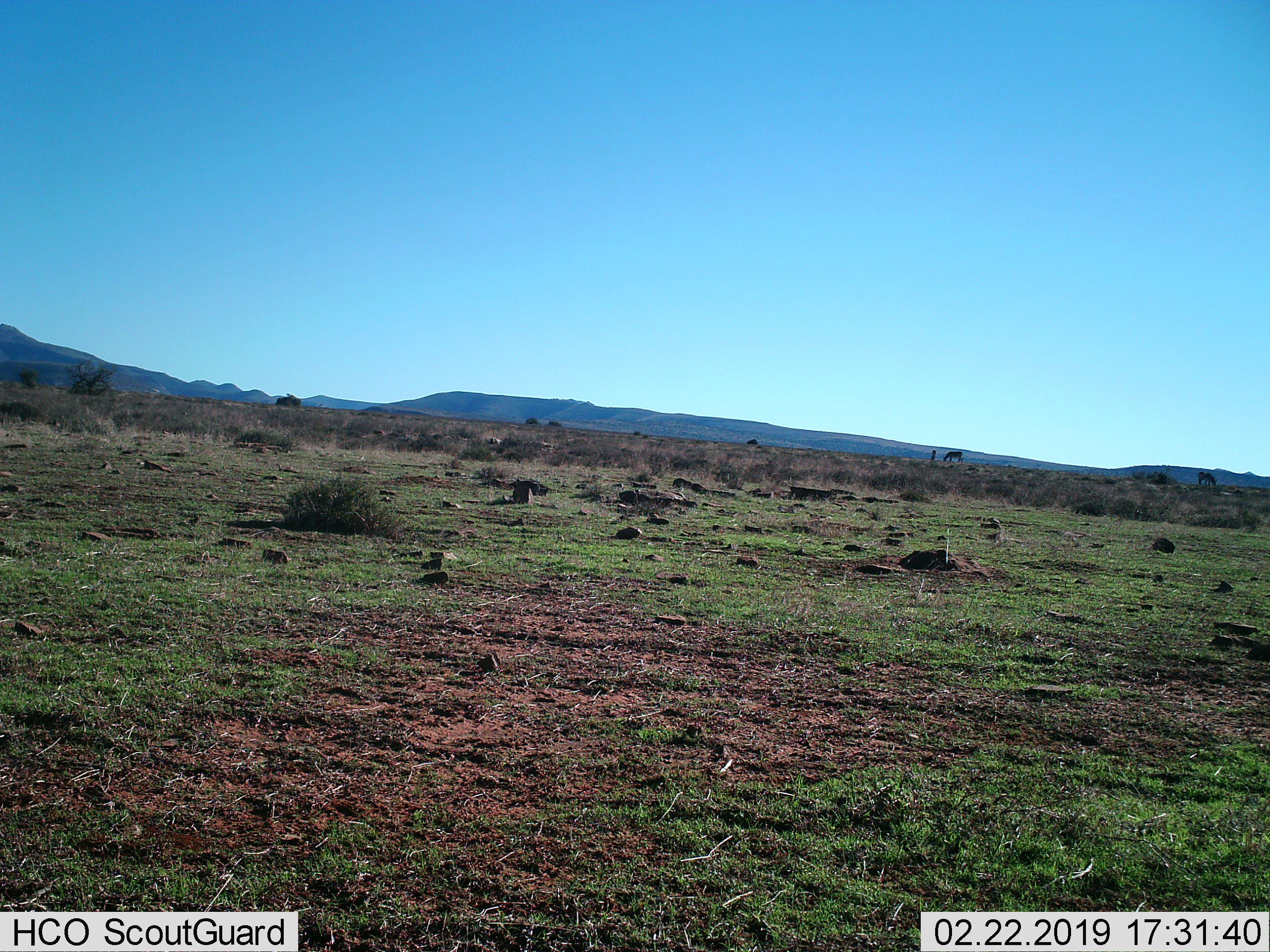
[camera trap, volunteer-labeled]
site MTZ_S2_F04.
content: unidentified animal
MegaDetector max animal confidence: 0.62